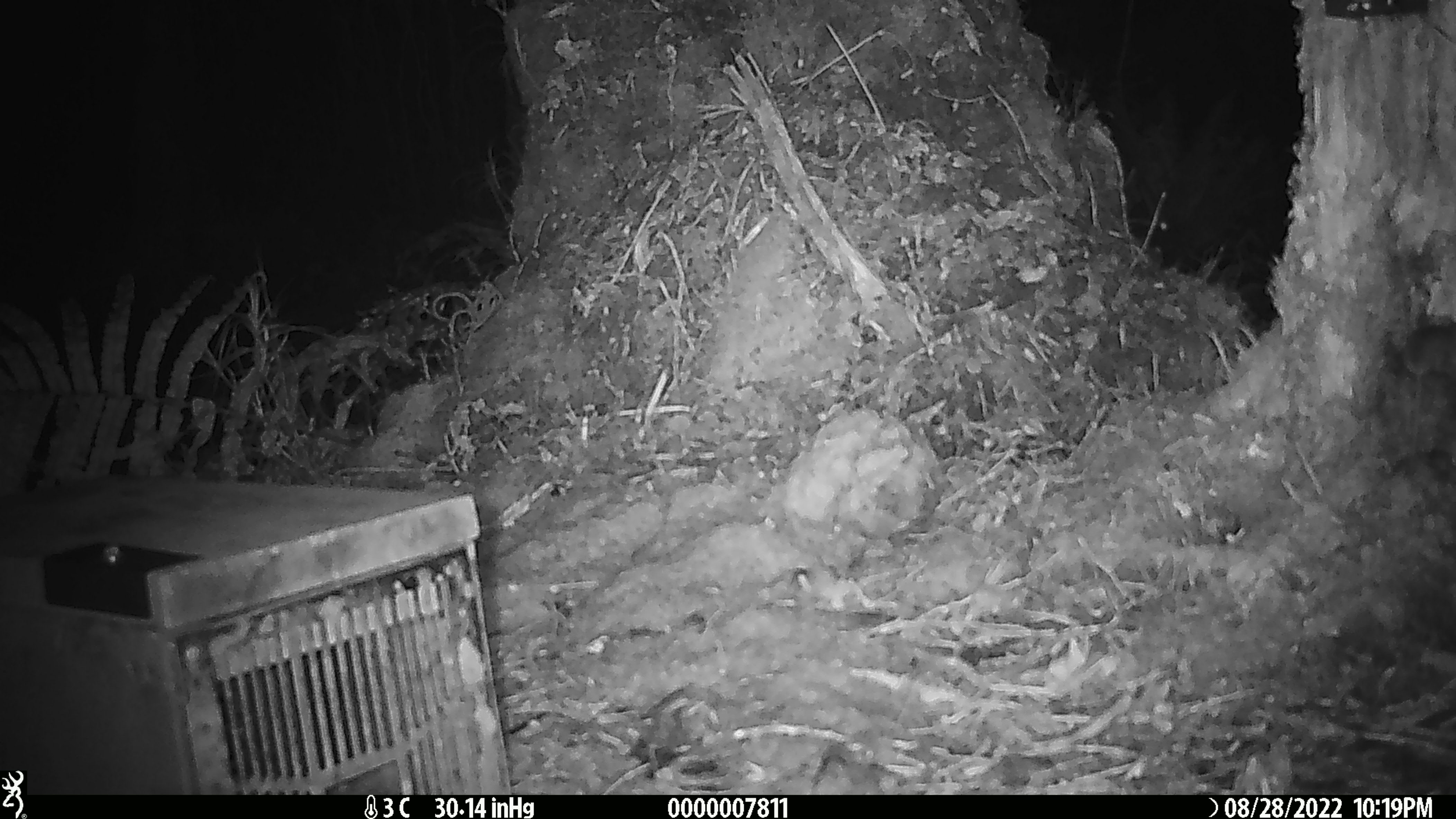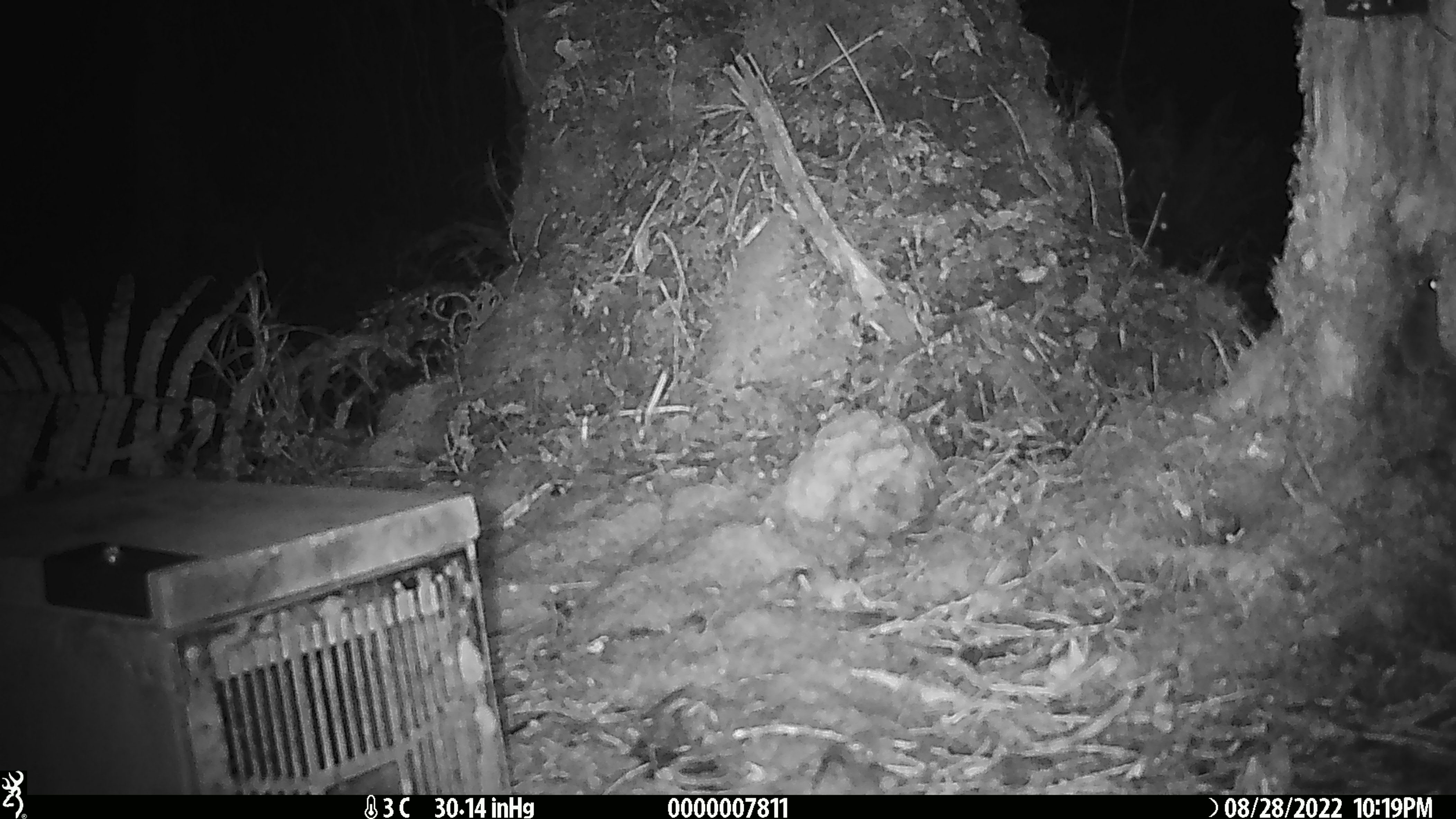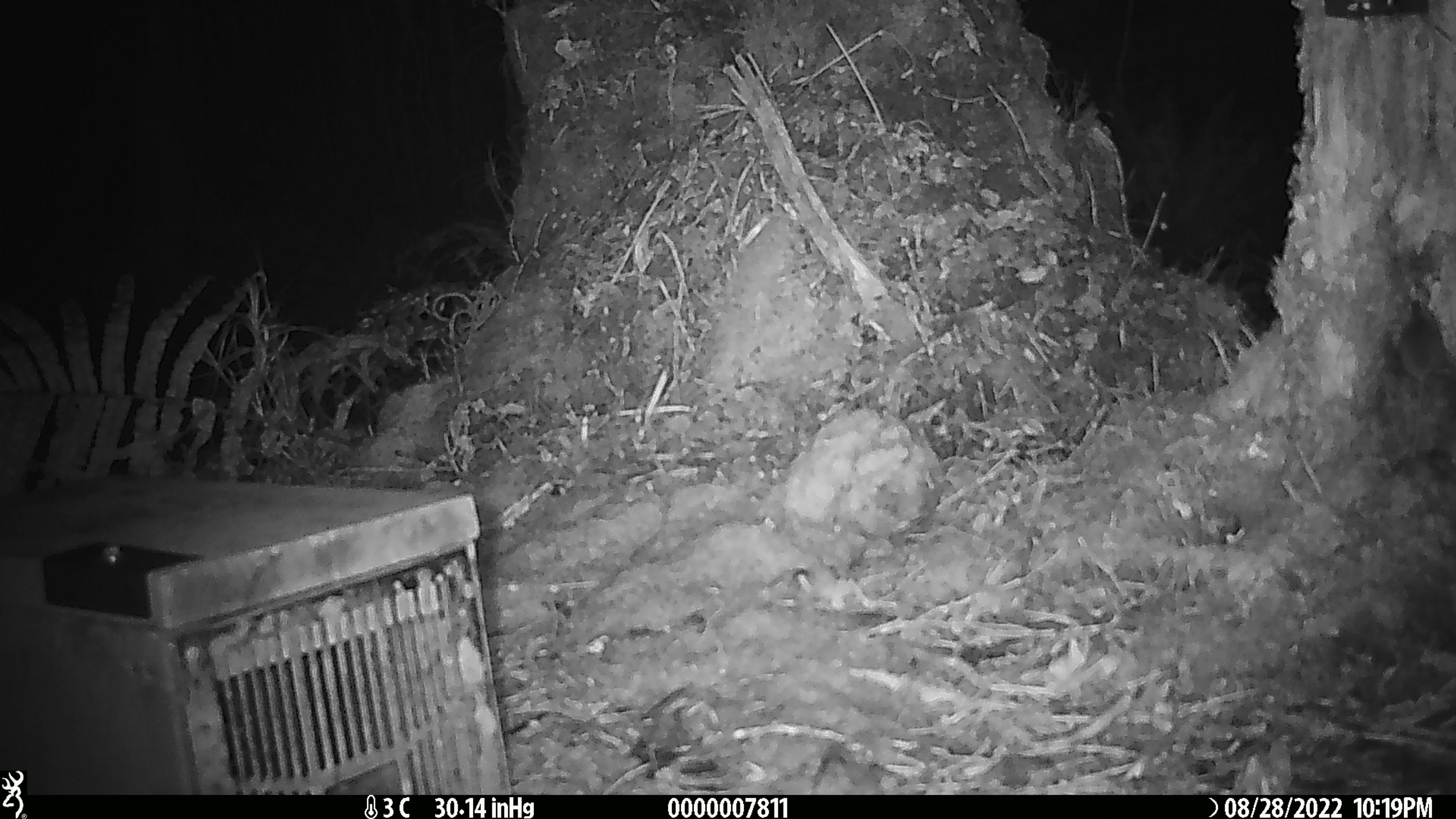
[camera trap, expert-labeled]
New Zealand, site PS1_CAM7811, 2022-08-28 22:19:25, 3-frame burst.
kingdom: Animalia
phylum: Chordata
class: Mammalia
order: Rodentia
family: Muridae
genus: Mus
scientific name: Mus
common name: mouse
Mouse (Mus).